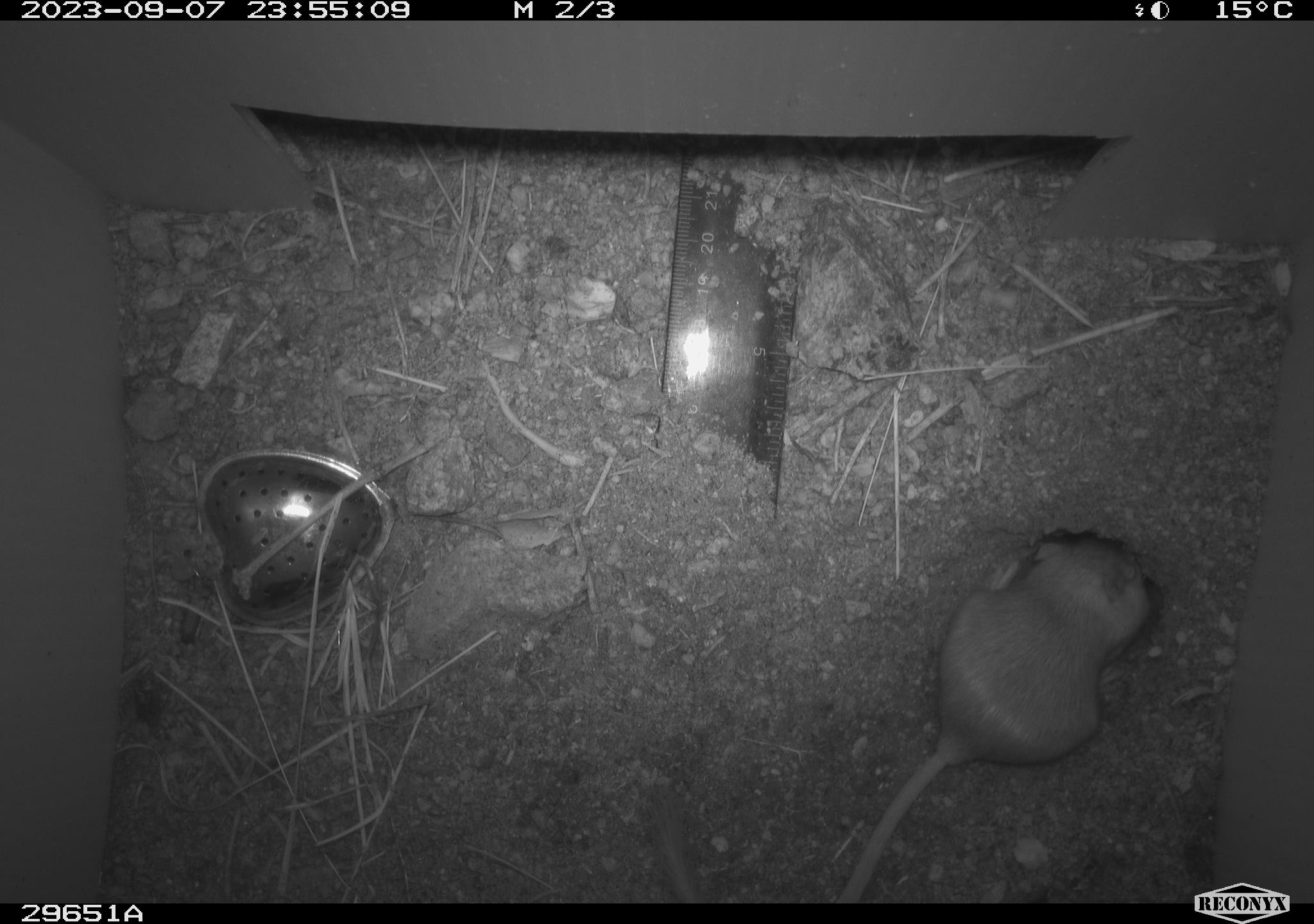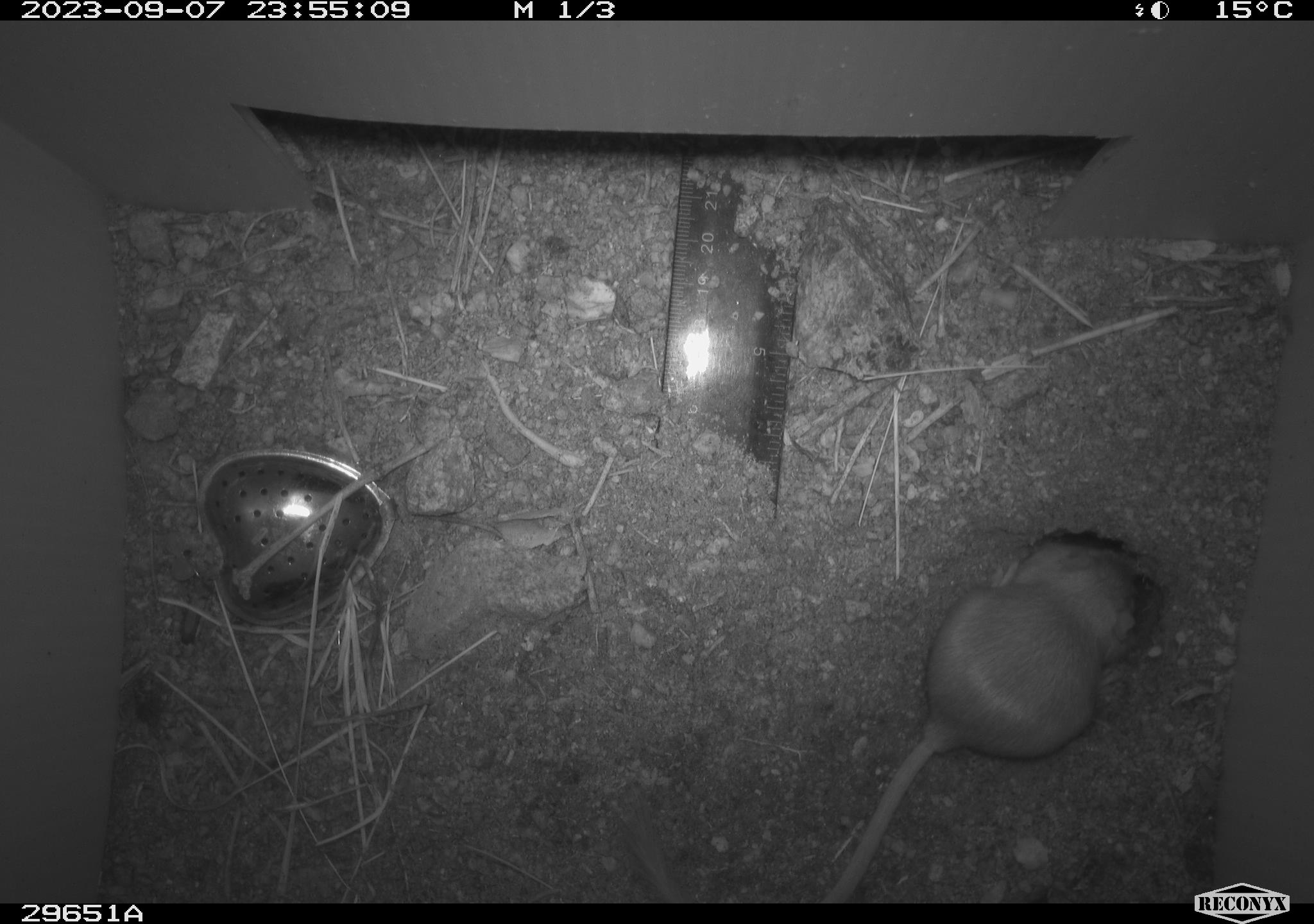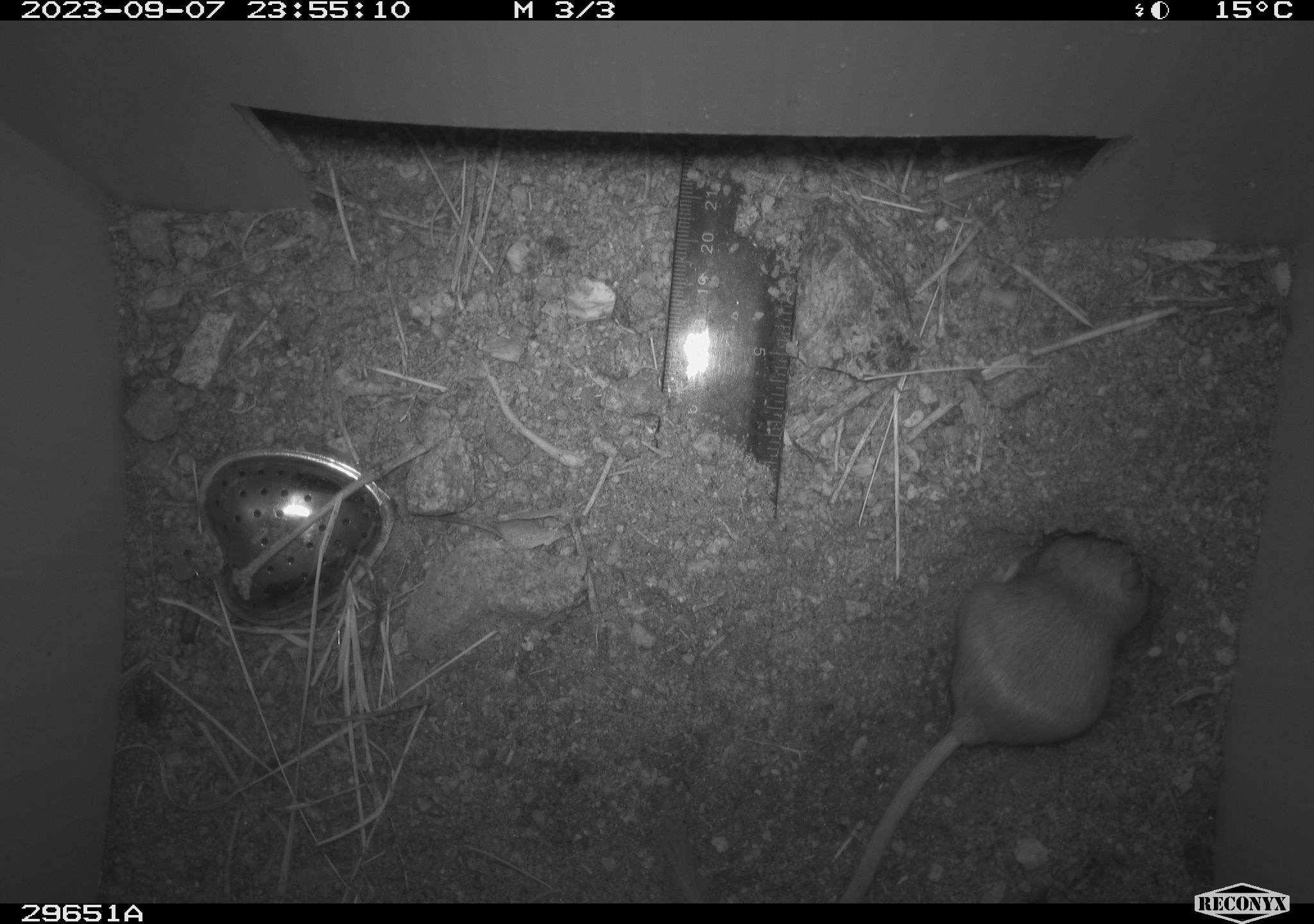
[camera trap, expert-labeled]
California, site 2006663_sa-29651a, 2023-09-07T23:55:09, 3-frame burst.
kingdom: Animalia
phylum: Chordata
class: Mammalia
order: Rodentia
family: Heteromyidae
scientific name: Heteromyidae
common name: kangaroo rats and pocket mice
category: heteromyidae family